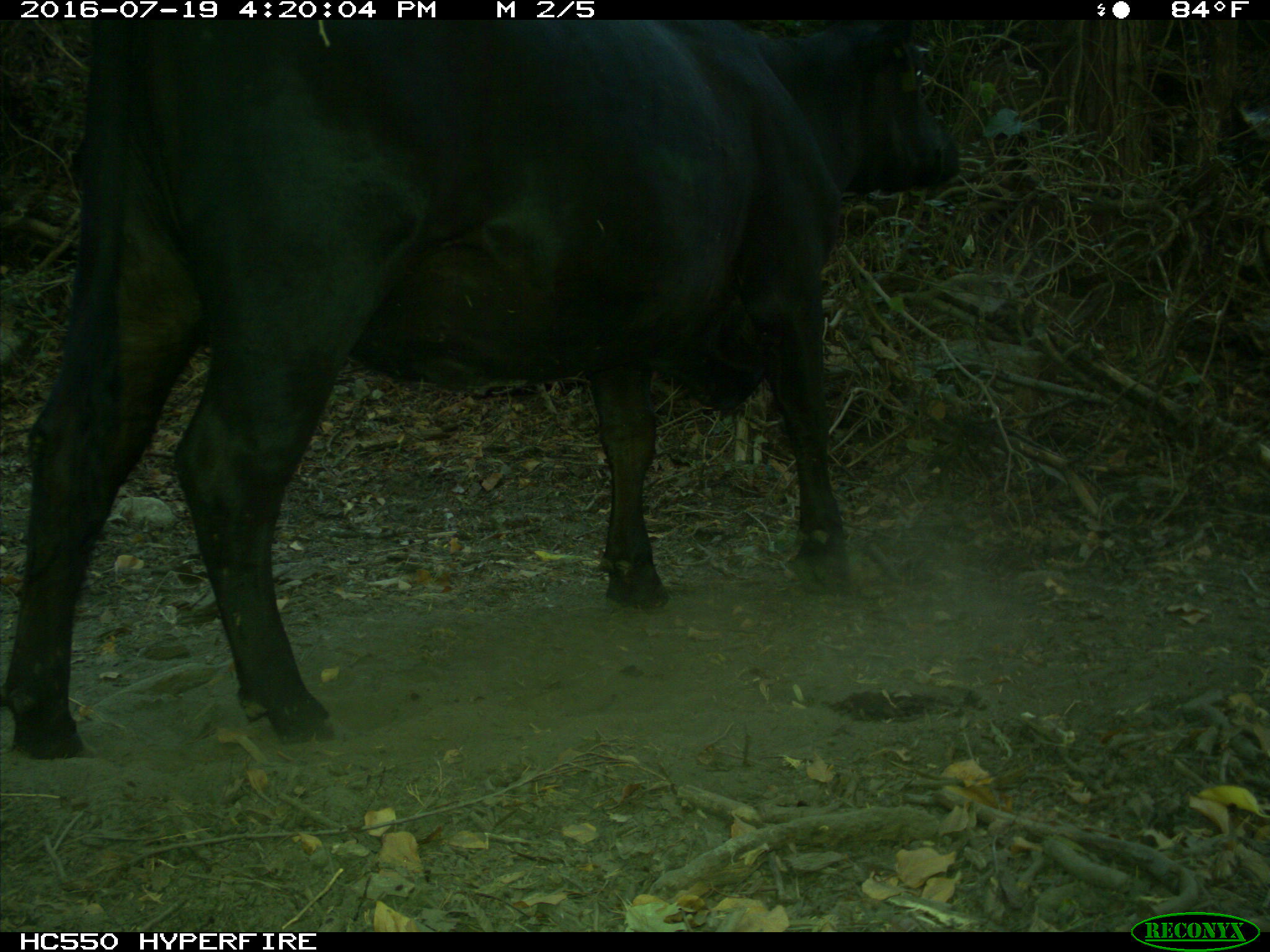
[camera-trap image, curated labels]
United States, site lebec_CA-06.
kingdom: Animalia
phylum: Chordata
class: Mammalia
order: Artiodactyla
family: Bovidae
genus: Bos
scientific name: Bos taurus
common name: domestic cow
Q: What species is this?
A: Bos taurus (domestic cow).